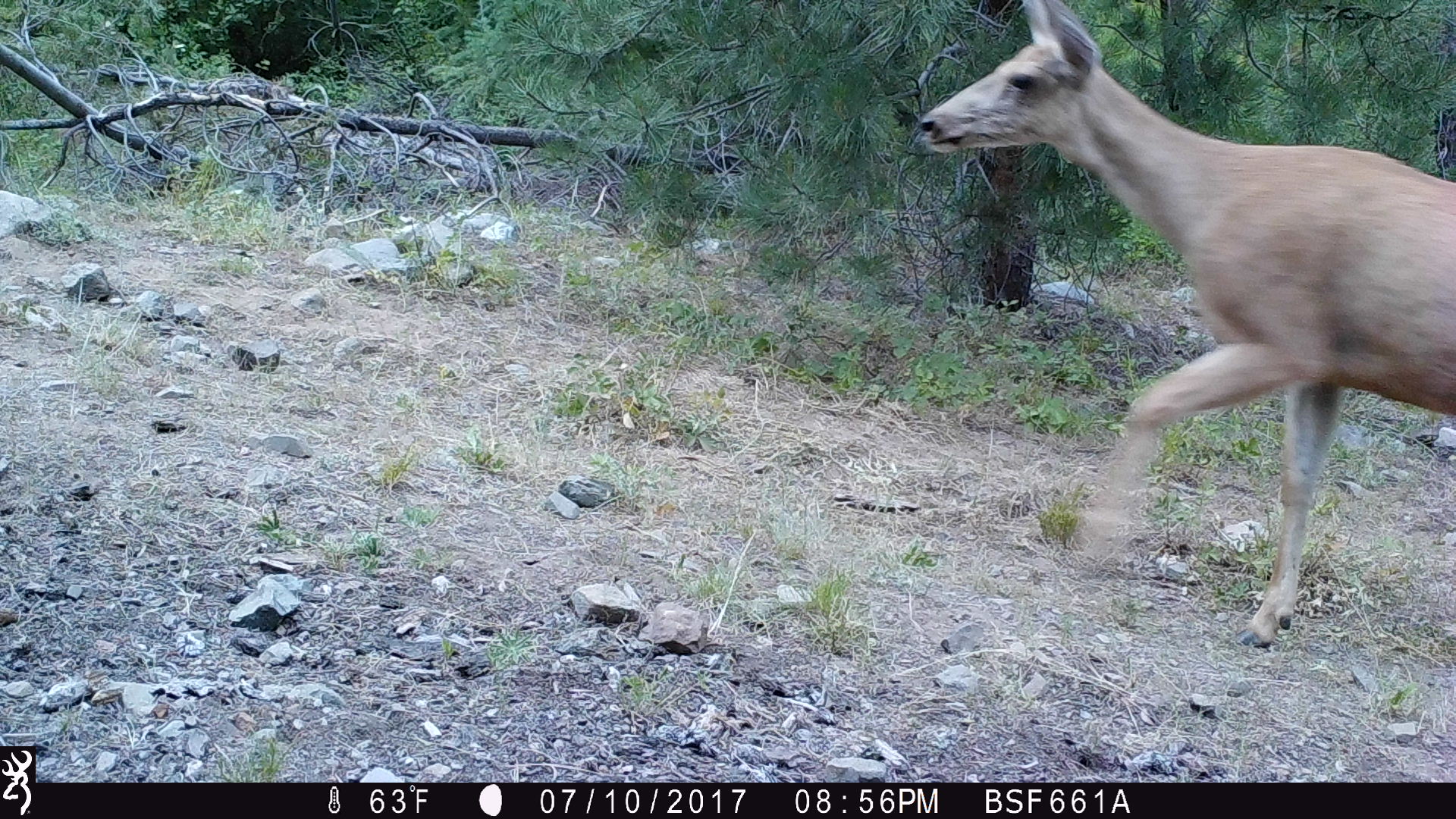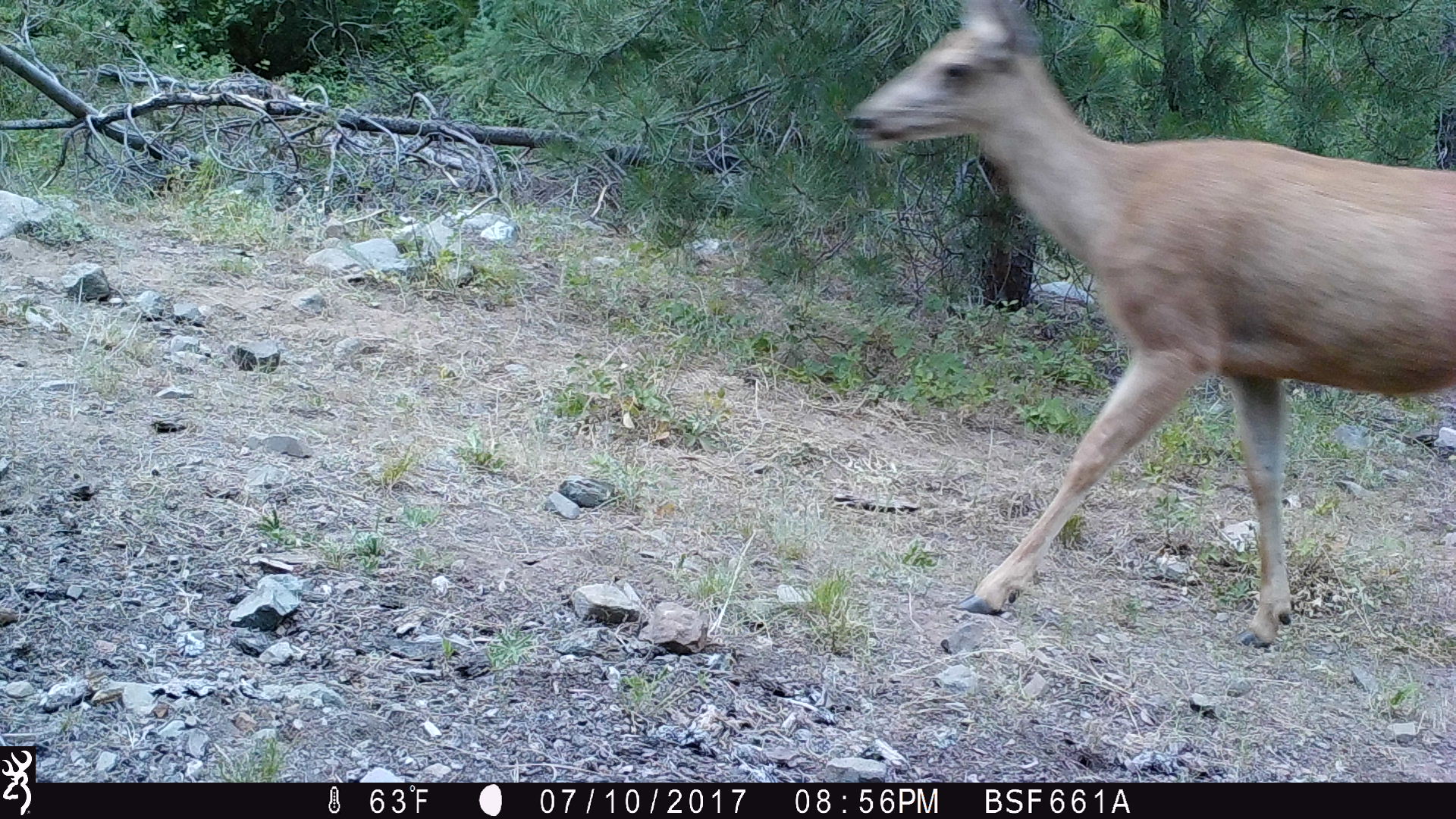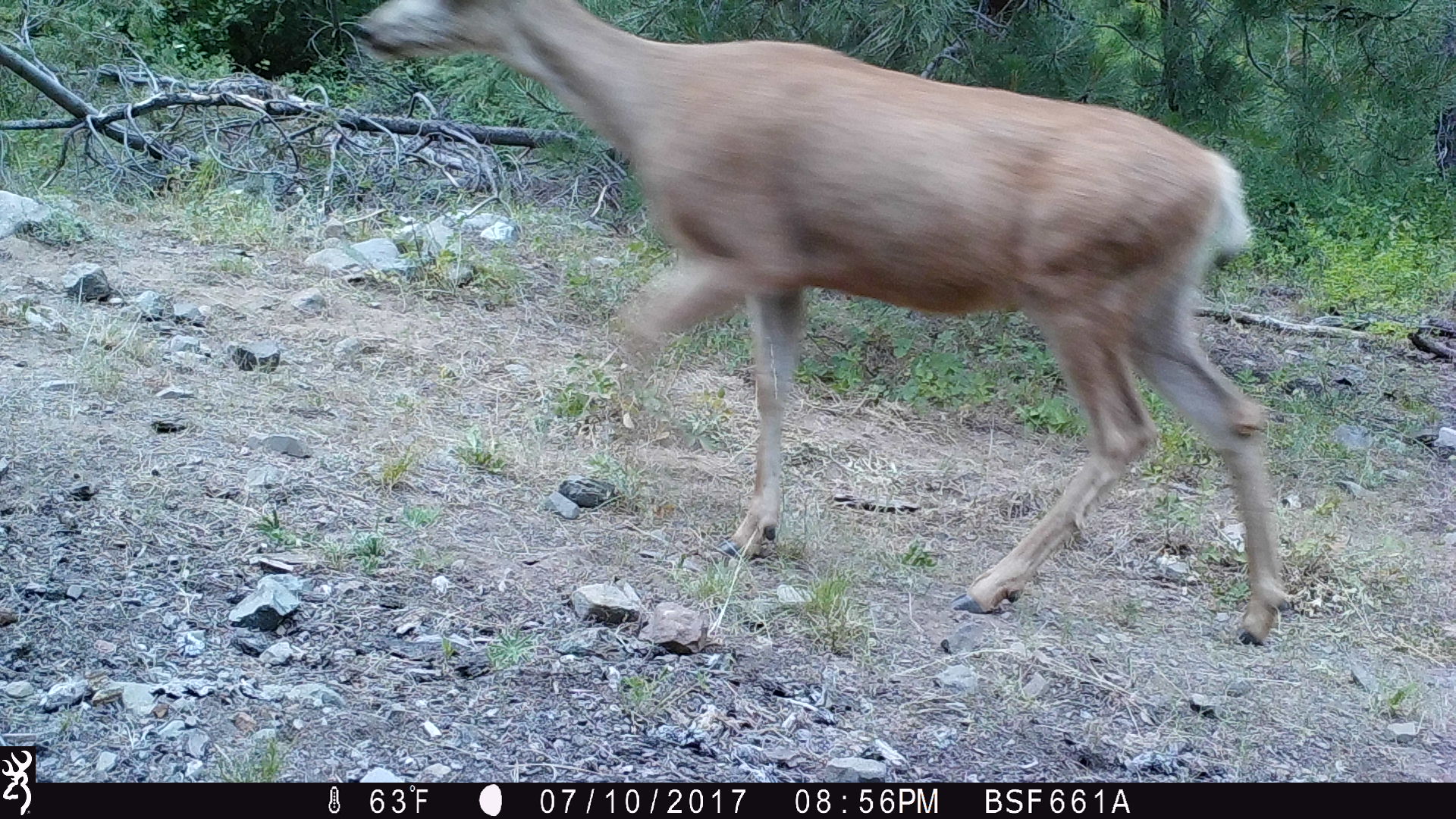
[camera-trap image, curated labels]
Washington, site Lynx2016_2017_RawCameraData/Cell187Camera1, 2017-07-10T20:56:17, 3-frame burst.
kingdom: Animalia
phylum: Chordata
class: Mammalia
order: Artiodactyla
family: Cervidae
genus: Odocoileus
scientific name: Odocoileus hemionus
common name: mule deer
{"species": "Odocoileus hemionus (mule deer)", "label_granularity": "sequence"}